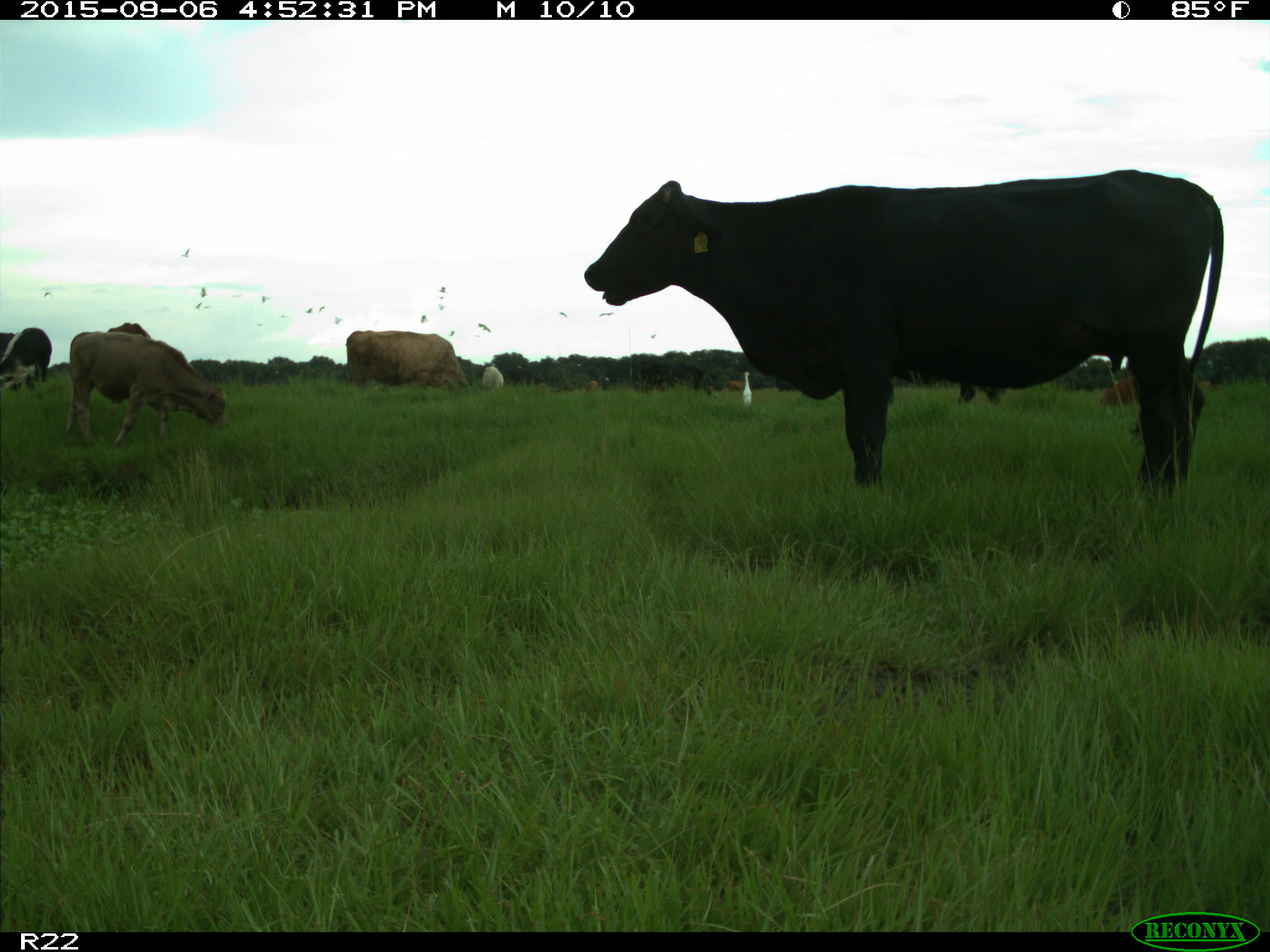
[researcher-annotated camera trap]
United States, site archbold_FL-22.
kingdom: Animalia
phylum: Chordata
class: Mammalia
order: Artiodactyla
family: Bovidae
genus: Bos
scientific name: Bos taurus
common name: domestic cow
Bos taurus (domestic cow).